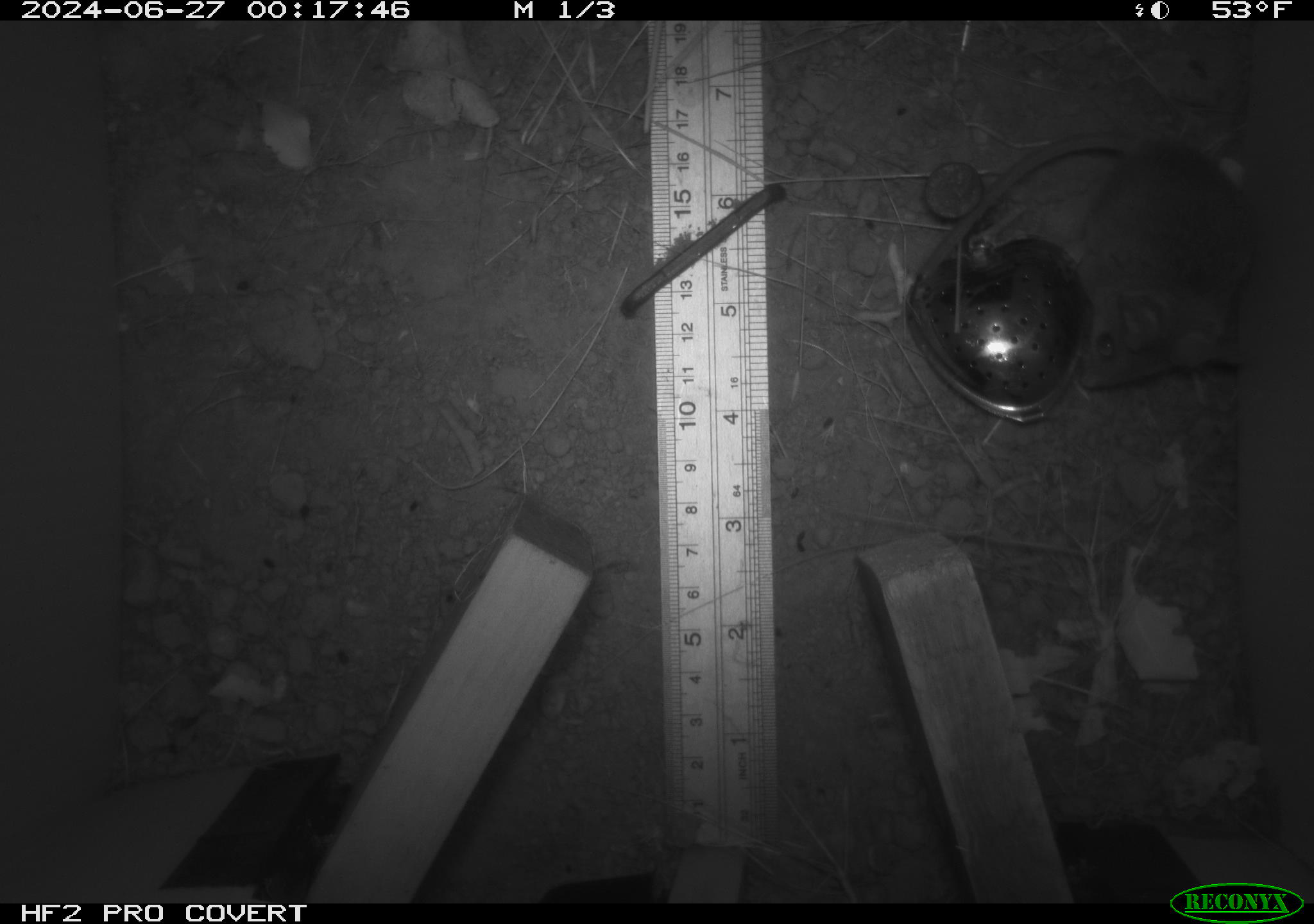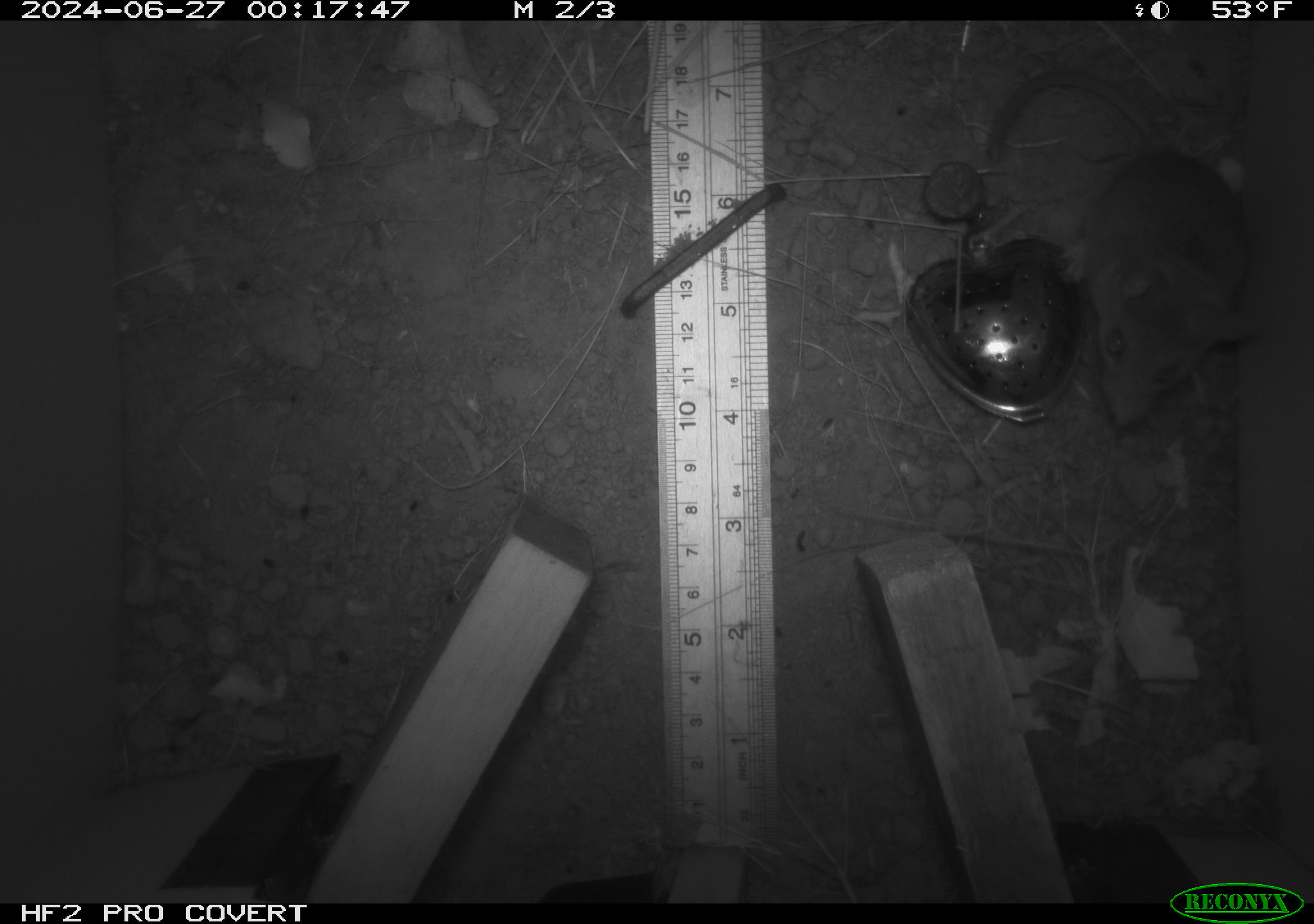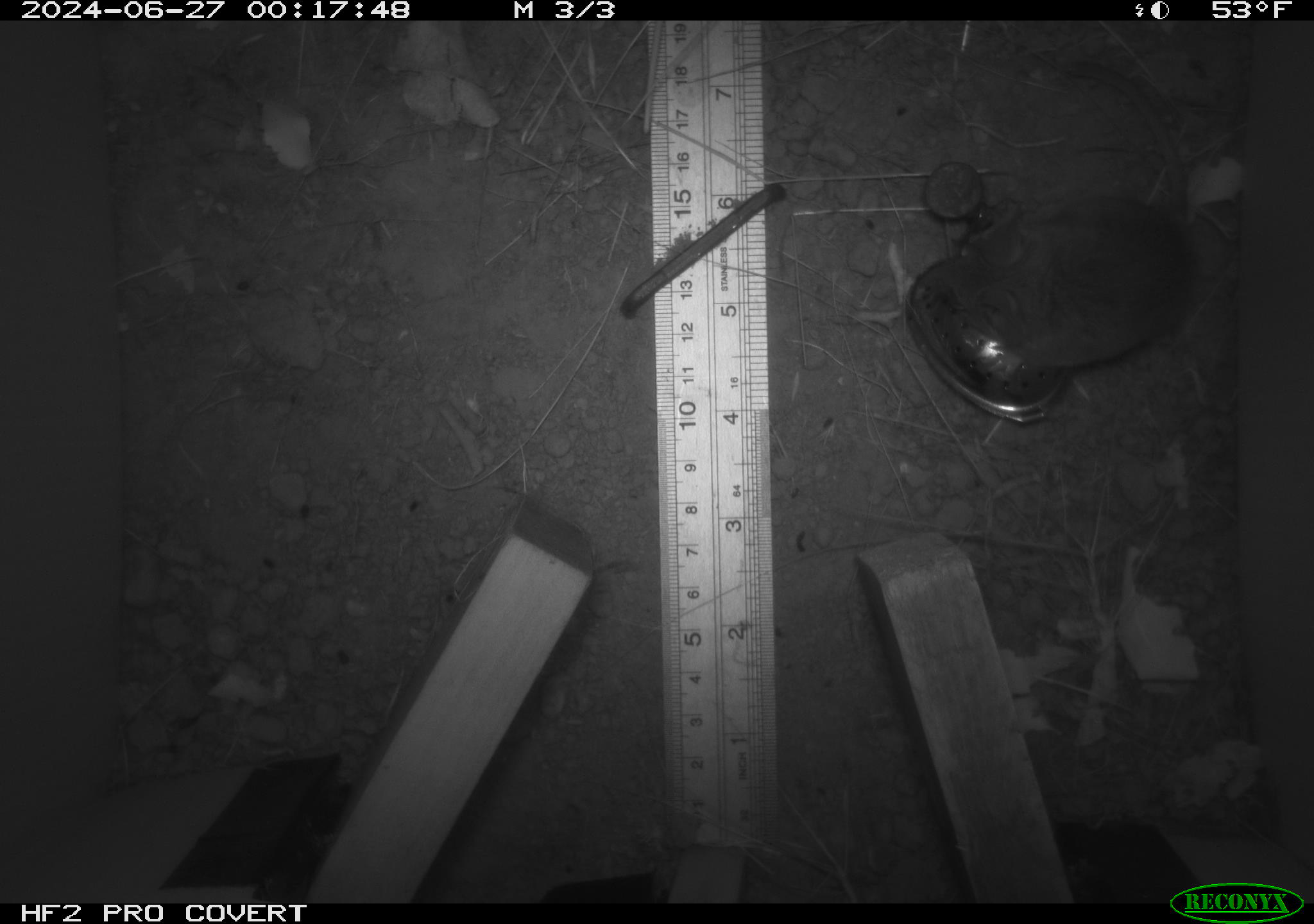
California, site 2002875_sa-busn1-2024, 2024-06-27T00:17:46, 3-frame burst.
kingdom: Animalia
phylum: Chordata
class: Mammalia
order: Rodentia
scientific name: Rodentia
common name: rodent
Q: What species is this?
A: Rodent (Rodentia).